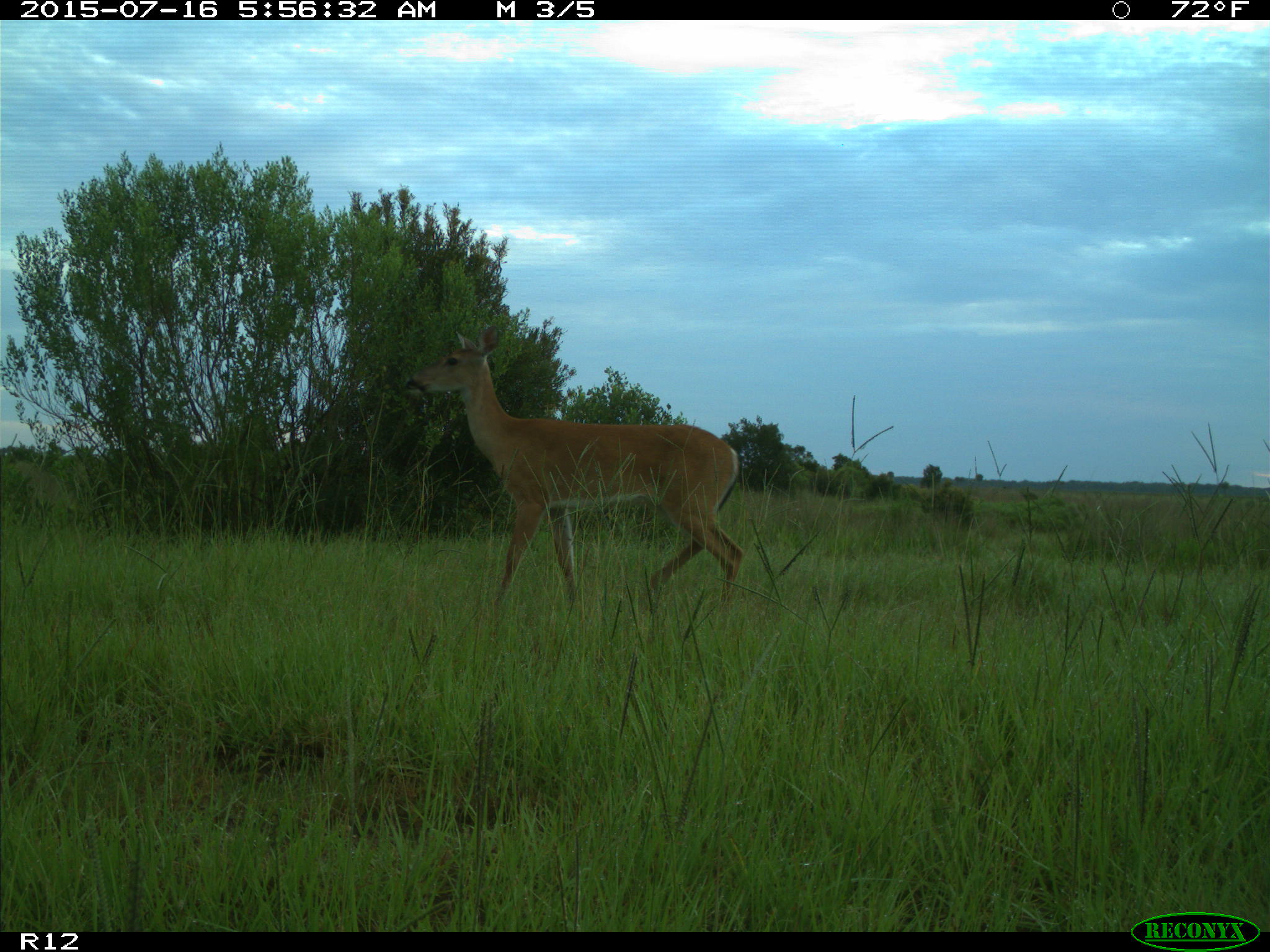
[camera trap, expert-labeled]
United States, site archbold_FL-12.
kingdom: Animalia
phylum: Chordata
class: Mammalia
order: Artiodactyla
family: Cervidae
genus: Odocoileus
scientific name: Odocoileus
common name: deer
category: unidentified deer